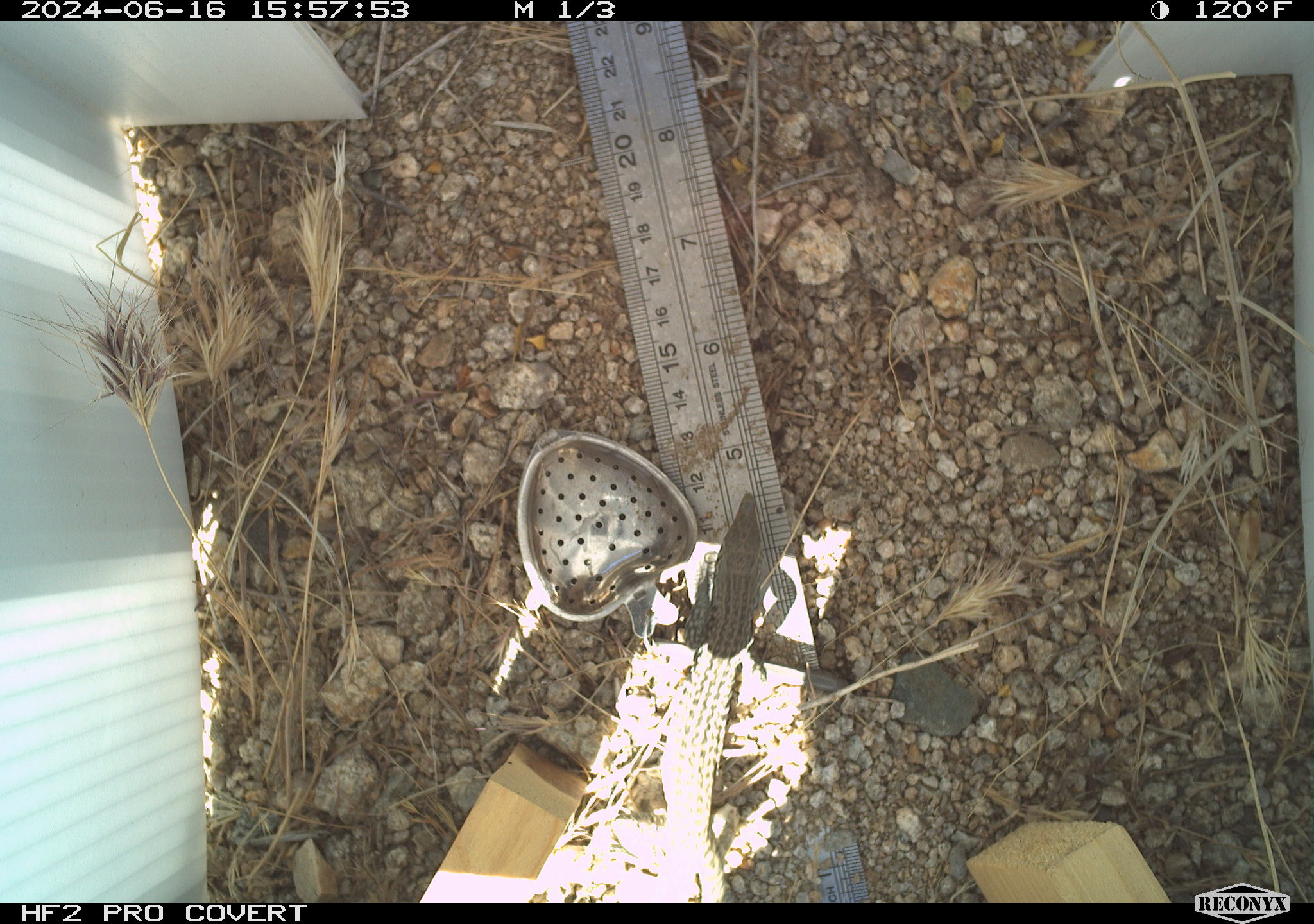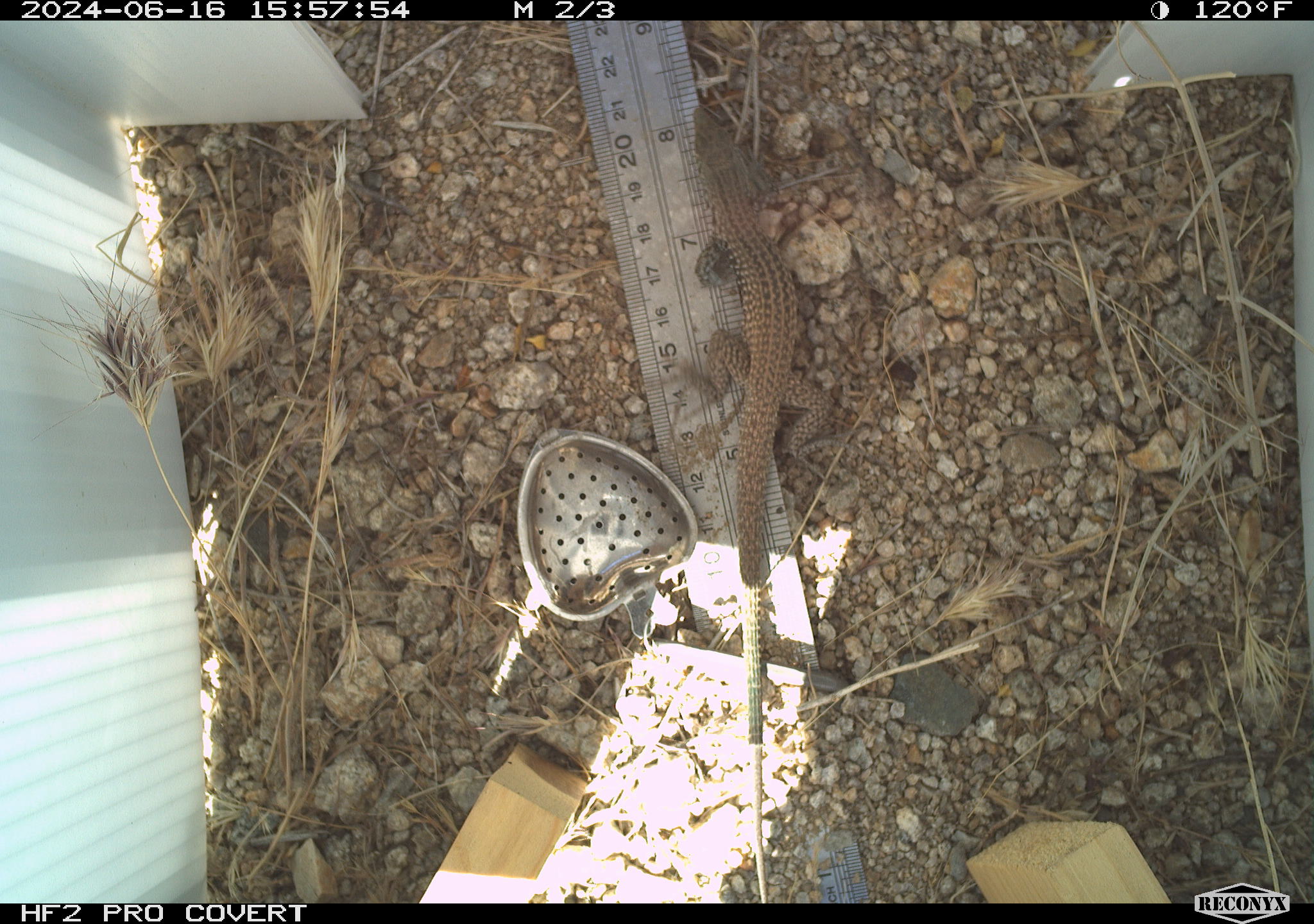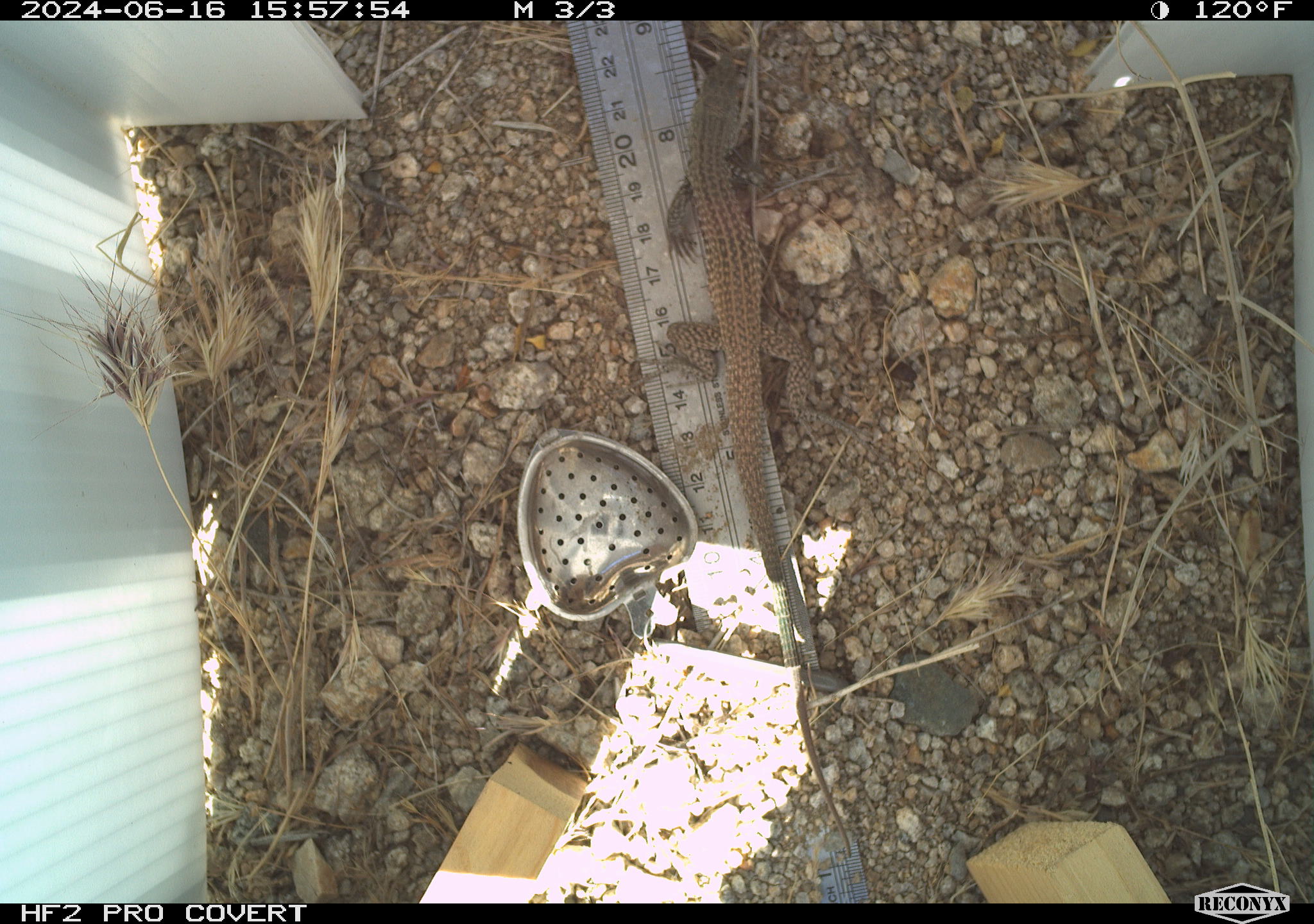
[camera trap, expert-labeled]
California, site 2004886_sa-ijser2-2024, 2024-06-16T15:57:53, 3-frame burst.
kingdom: Animalia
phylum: Chordata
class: Reptilia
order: Squamata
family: Teiidae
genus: Aspidoscelis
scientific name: Aspidoscelis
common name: whiptail lizards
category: aspidoscelis species